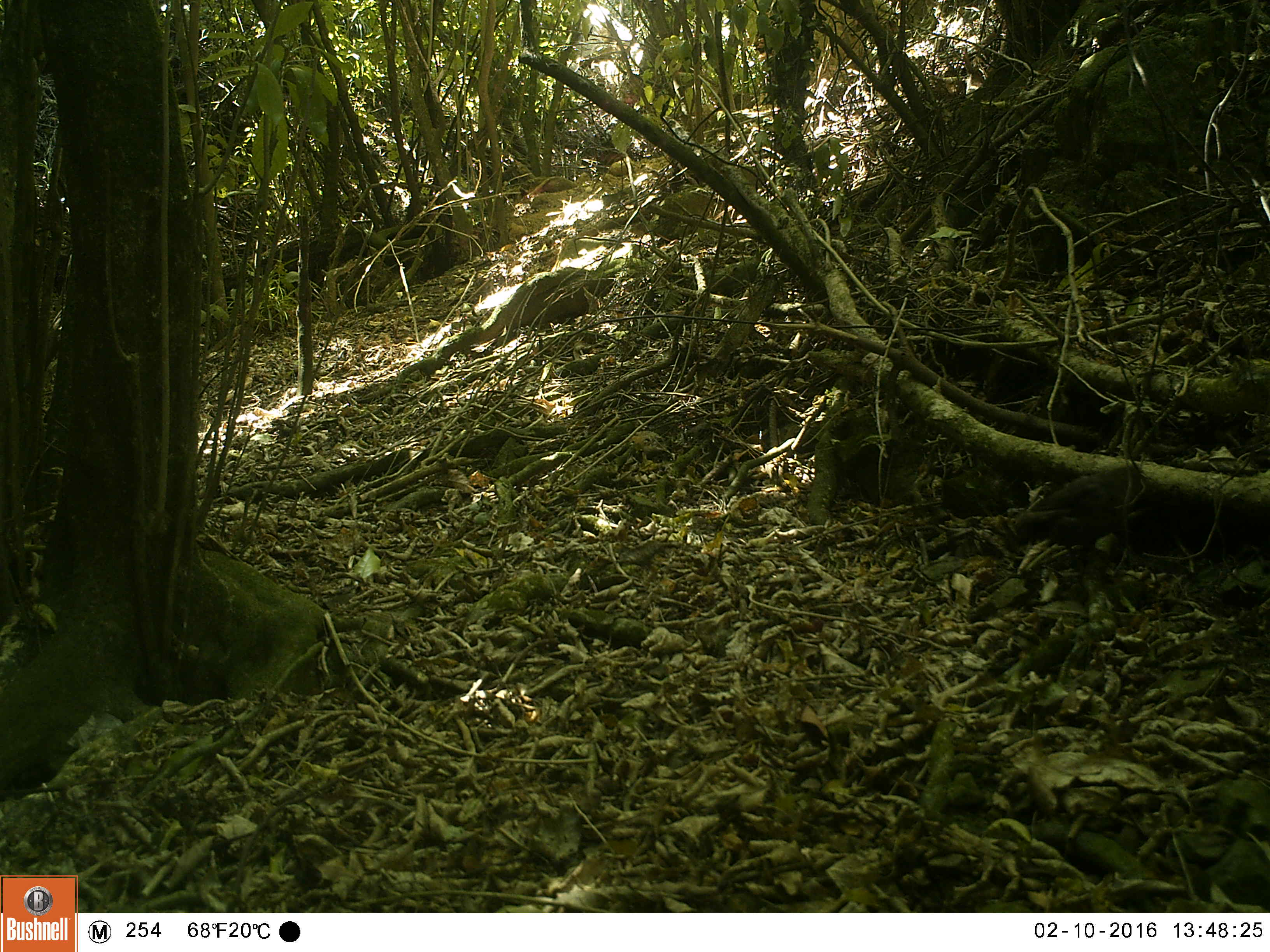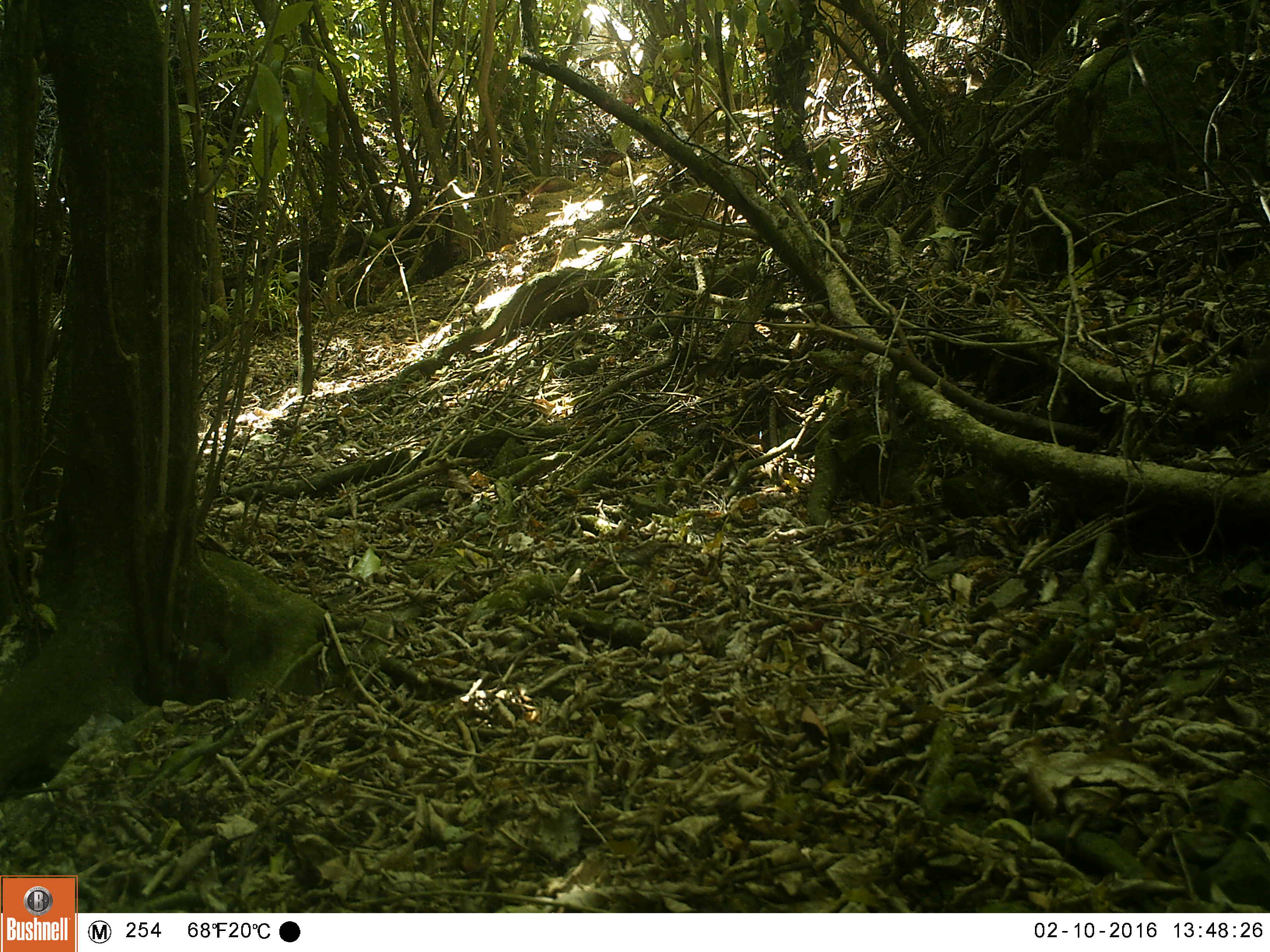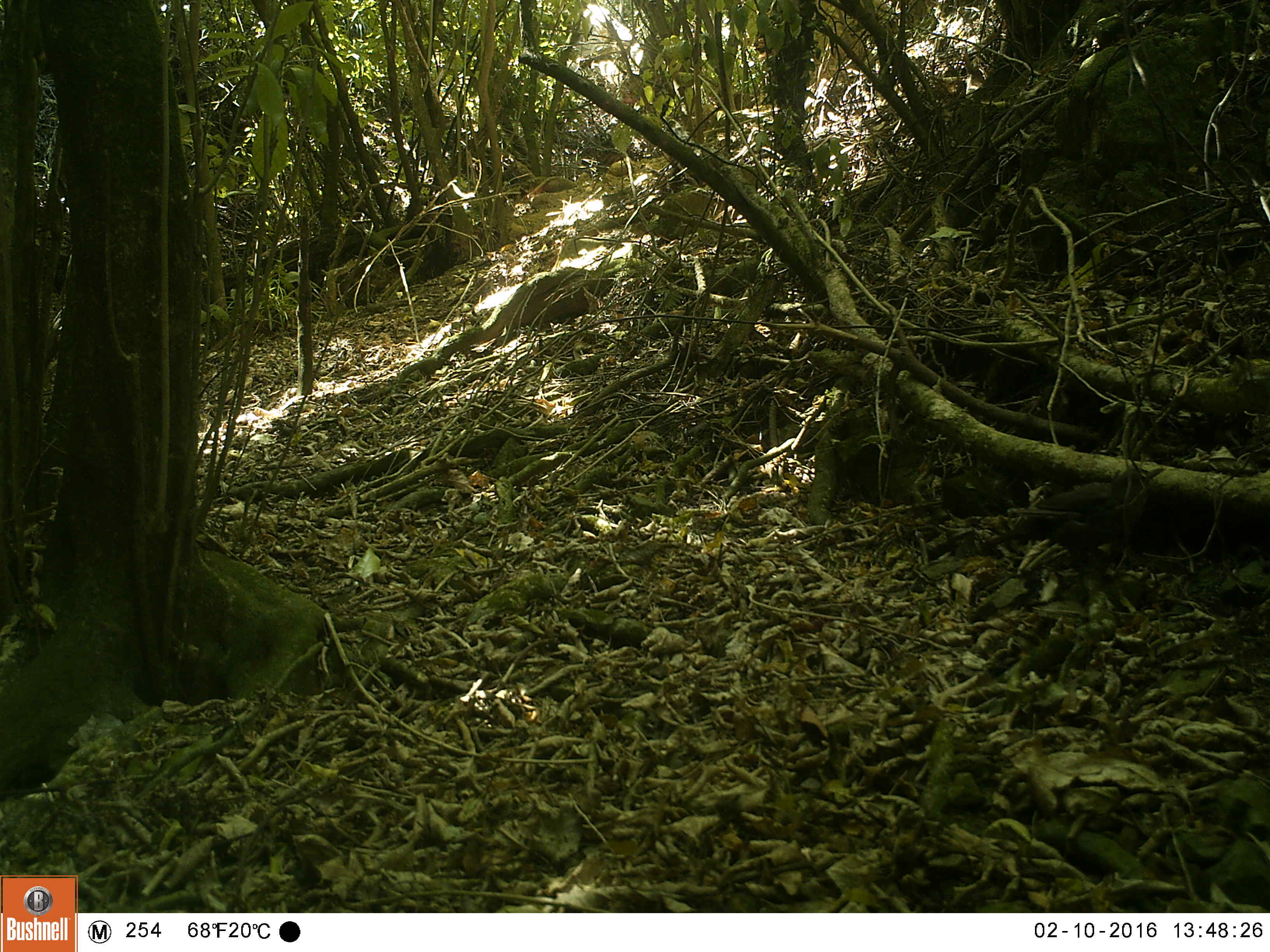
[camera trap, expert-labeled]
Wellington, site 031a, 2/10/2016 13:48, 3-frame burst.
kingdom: Animalia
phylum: Chordata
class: Aves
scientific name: Aves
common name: bird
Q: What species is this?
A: Bird (Aves).